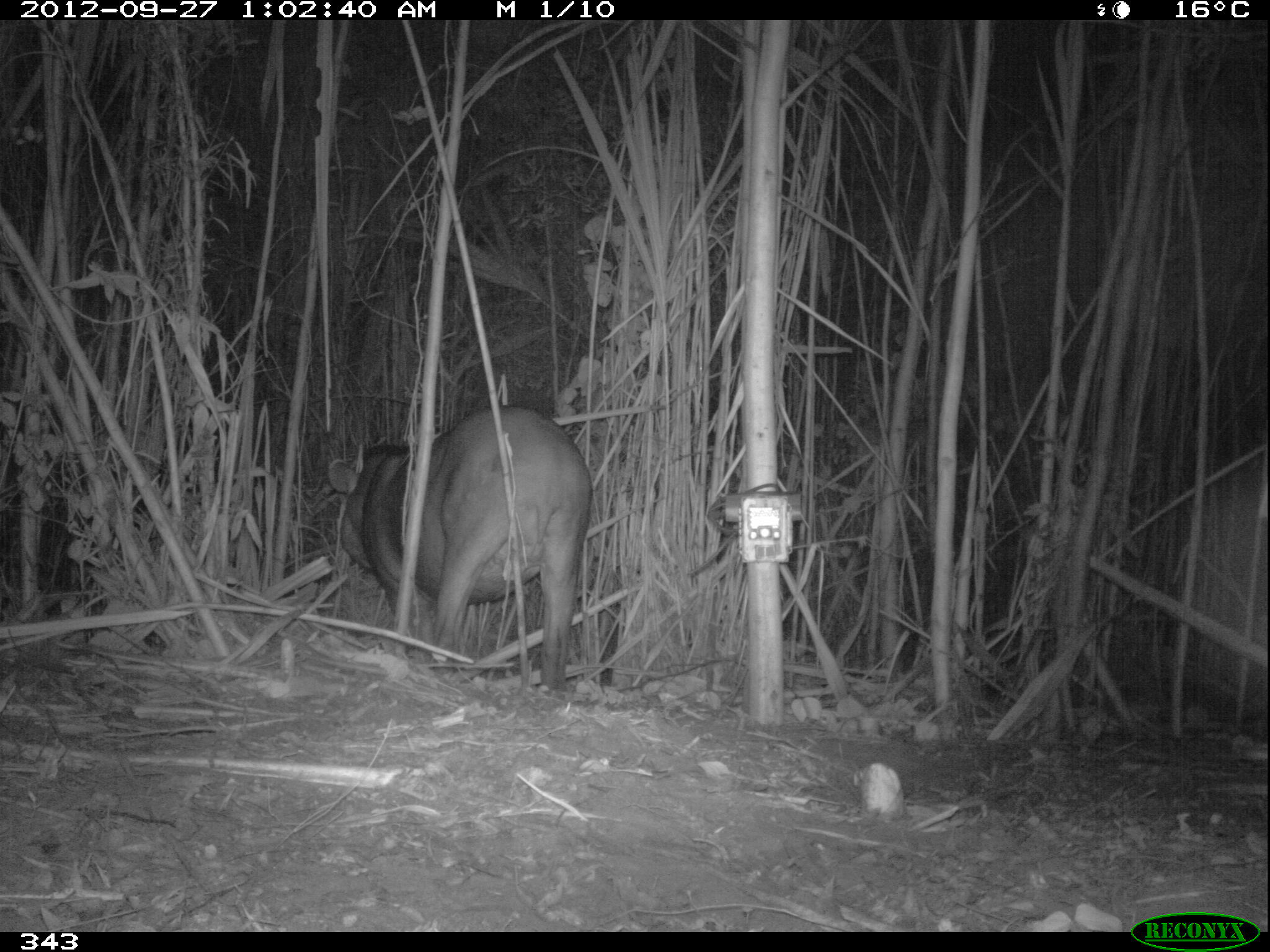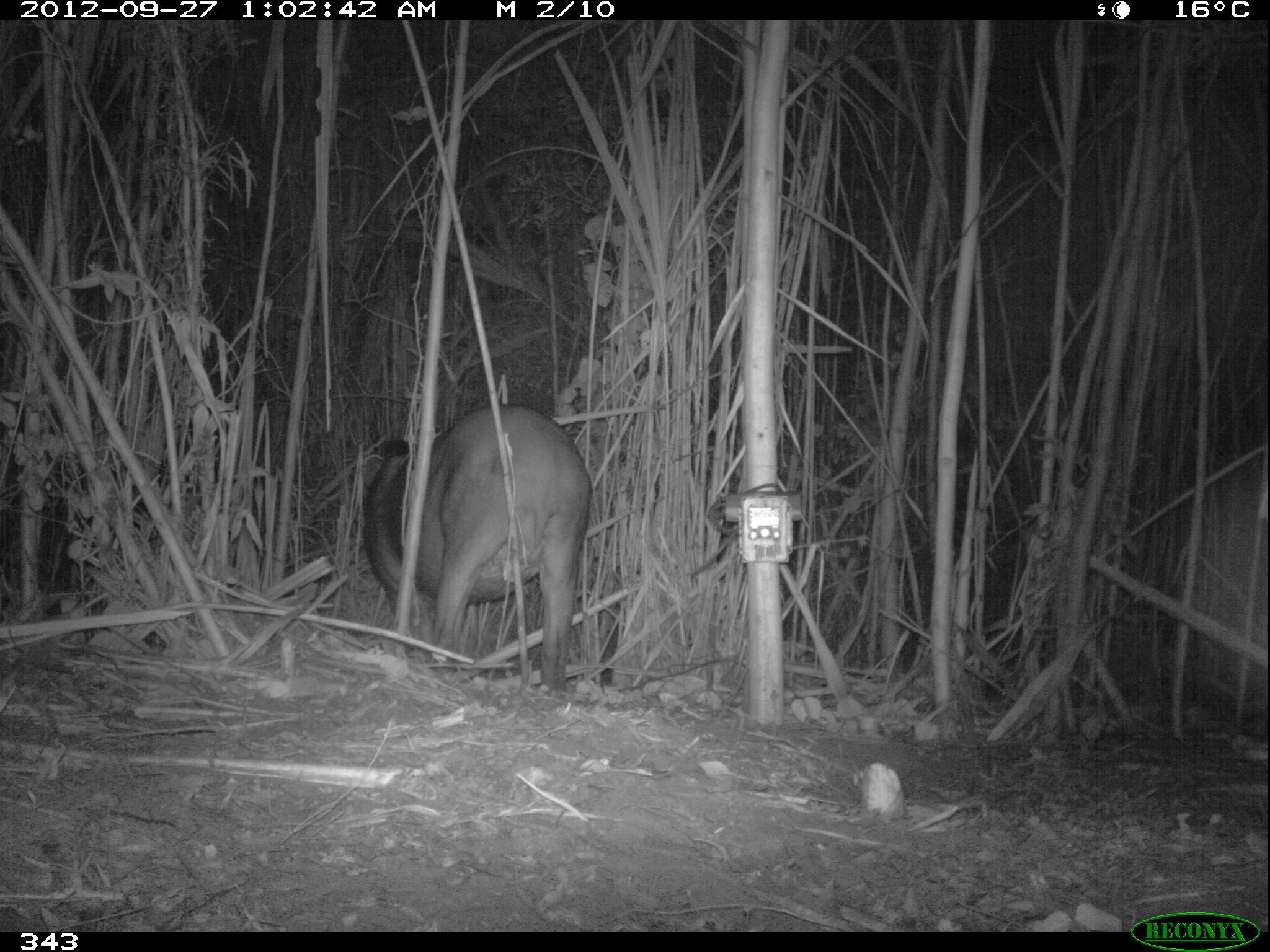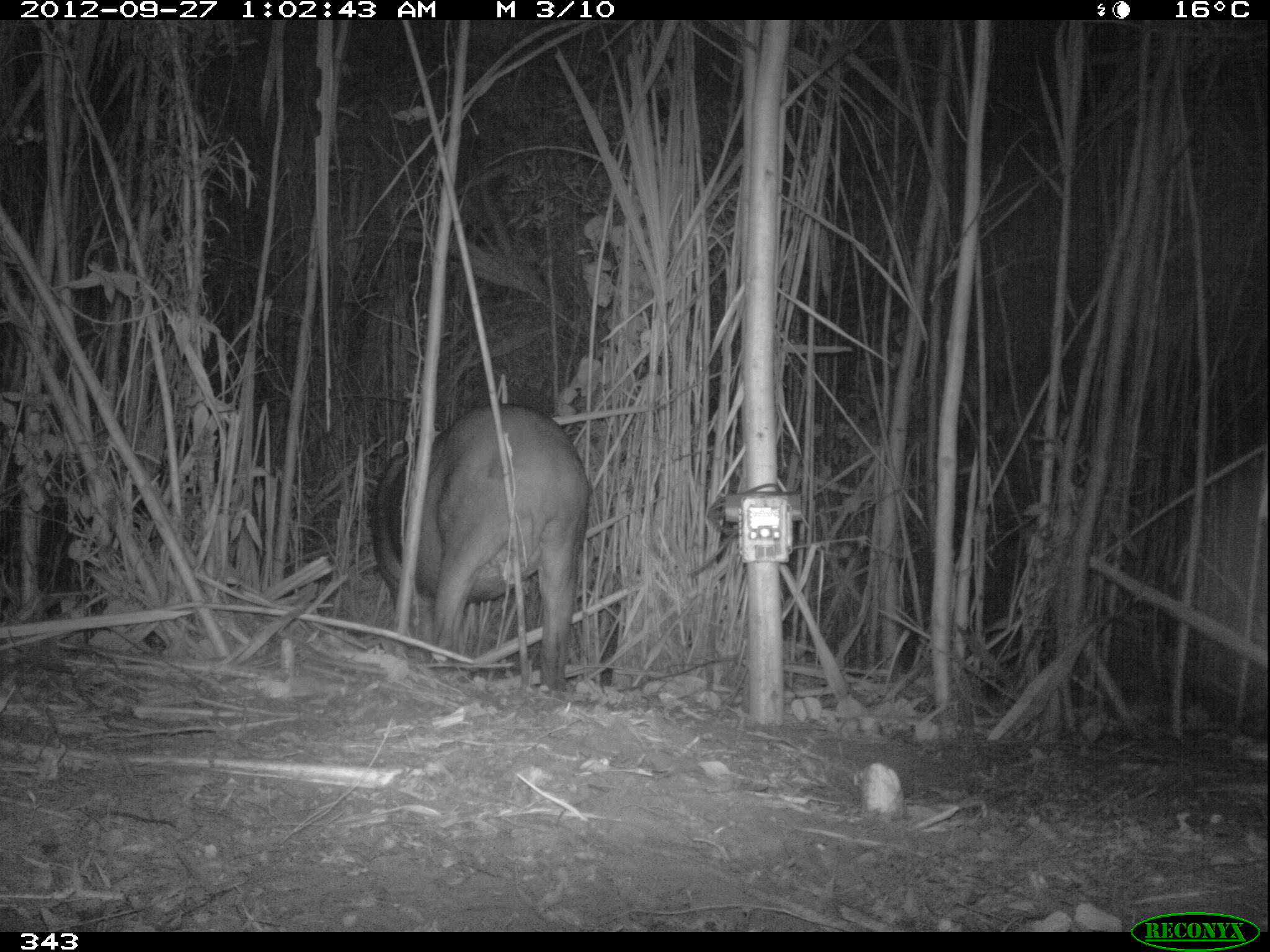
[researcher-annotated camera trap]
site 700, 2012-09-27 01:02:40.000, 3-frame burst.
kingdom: Animalia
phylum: Chordata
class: Mammalia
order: Perissodactyla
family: Tapiridae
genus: Tapirus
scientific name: Tapirus terrestris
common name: south american tapir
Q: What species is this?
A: Tapirus terrestris (south american tapir).